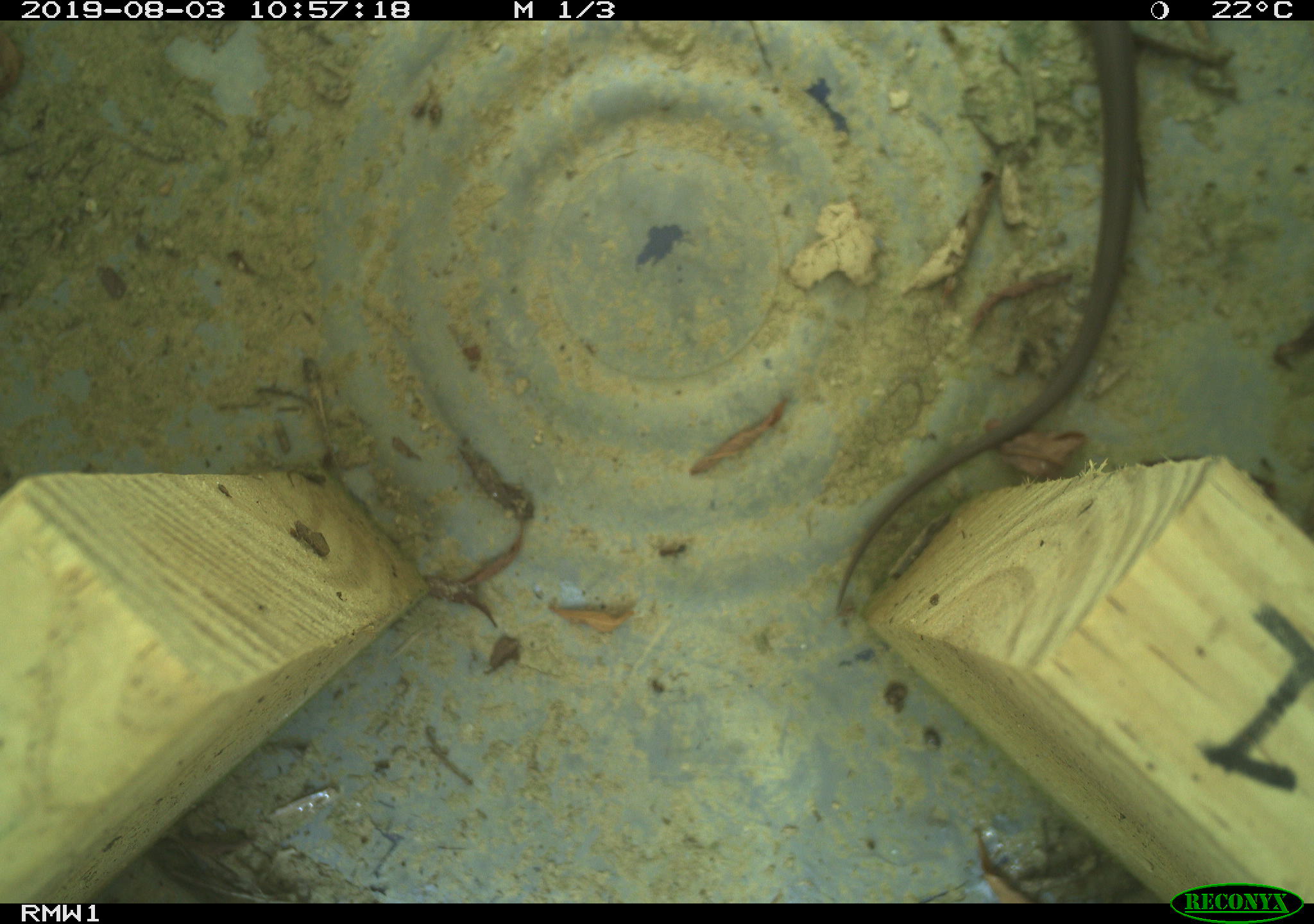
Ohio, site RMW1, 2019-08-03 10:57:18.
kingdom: Animalia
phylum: Chordata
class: Reptilia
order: Squamata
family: Colubridae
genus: Thamnophis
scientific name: Thamnophis sirtalis sirtalis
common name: eastern gartersnake